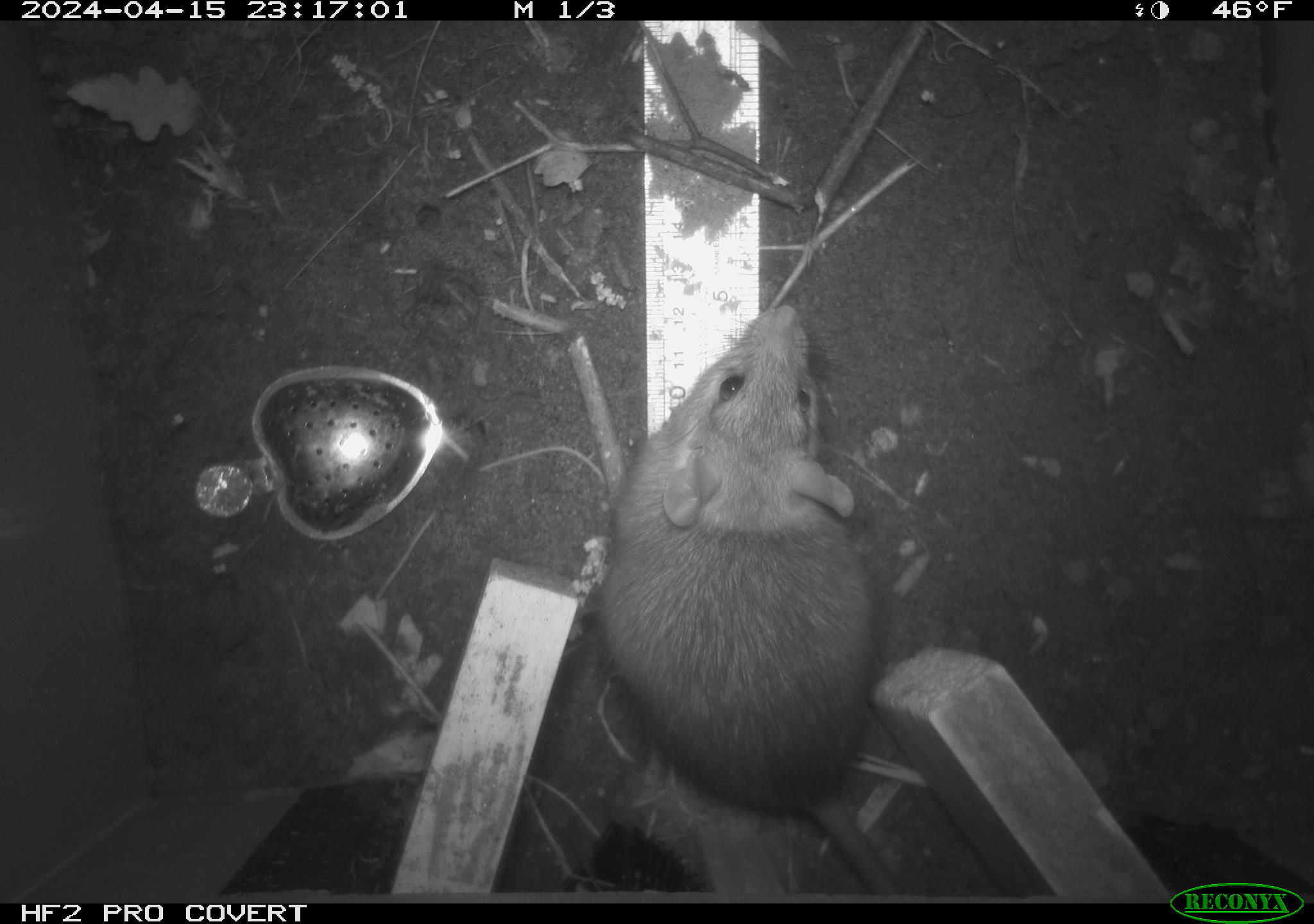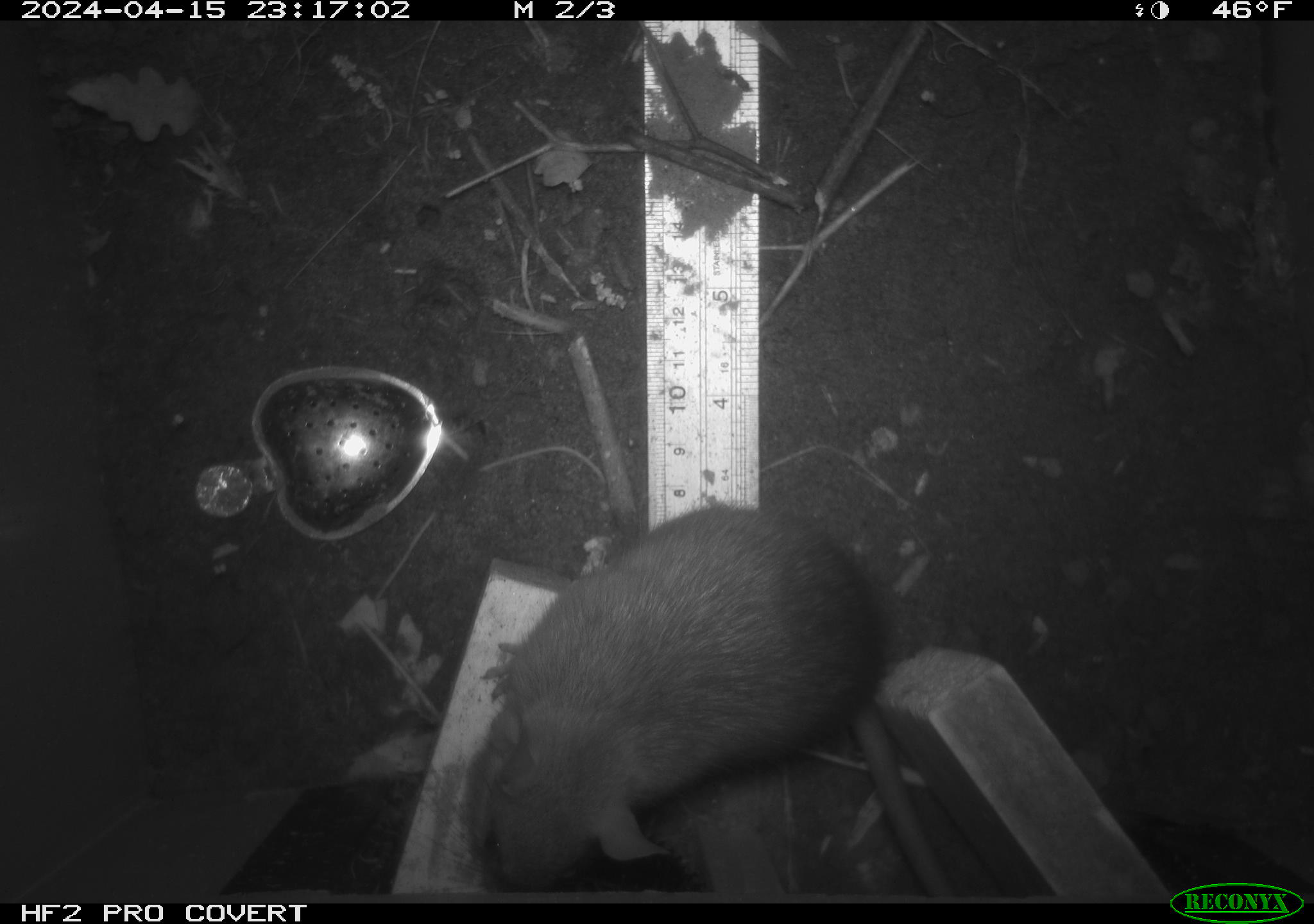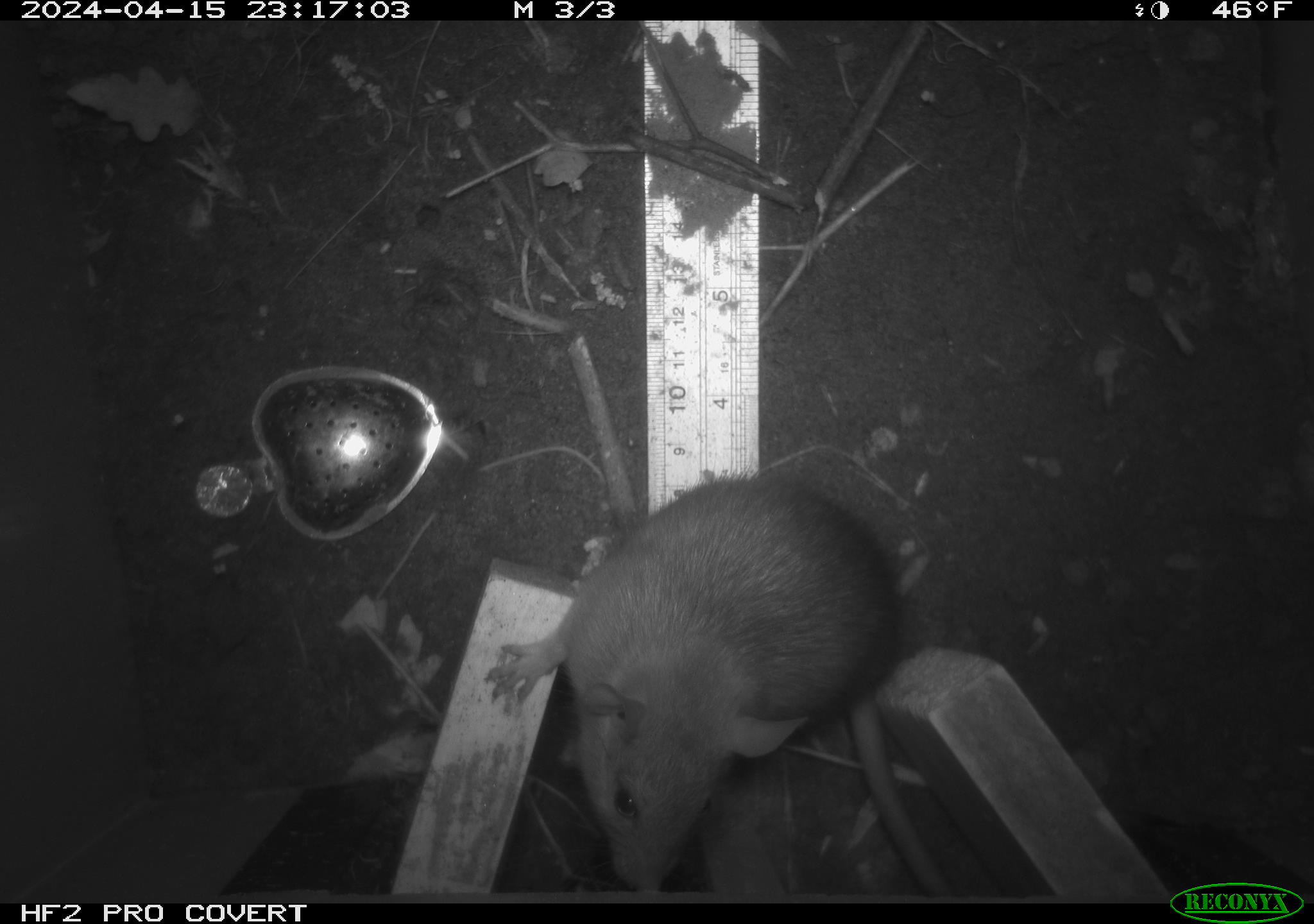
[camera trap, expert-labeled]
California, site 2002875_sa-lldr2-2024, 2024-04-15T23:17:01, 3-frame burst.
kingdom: Animalia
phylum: Chordata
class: Mammalia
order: Rodentia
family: Muridae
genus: Rattus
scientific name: Rattus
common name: rat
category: rattus species